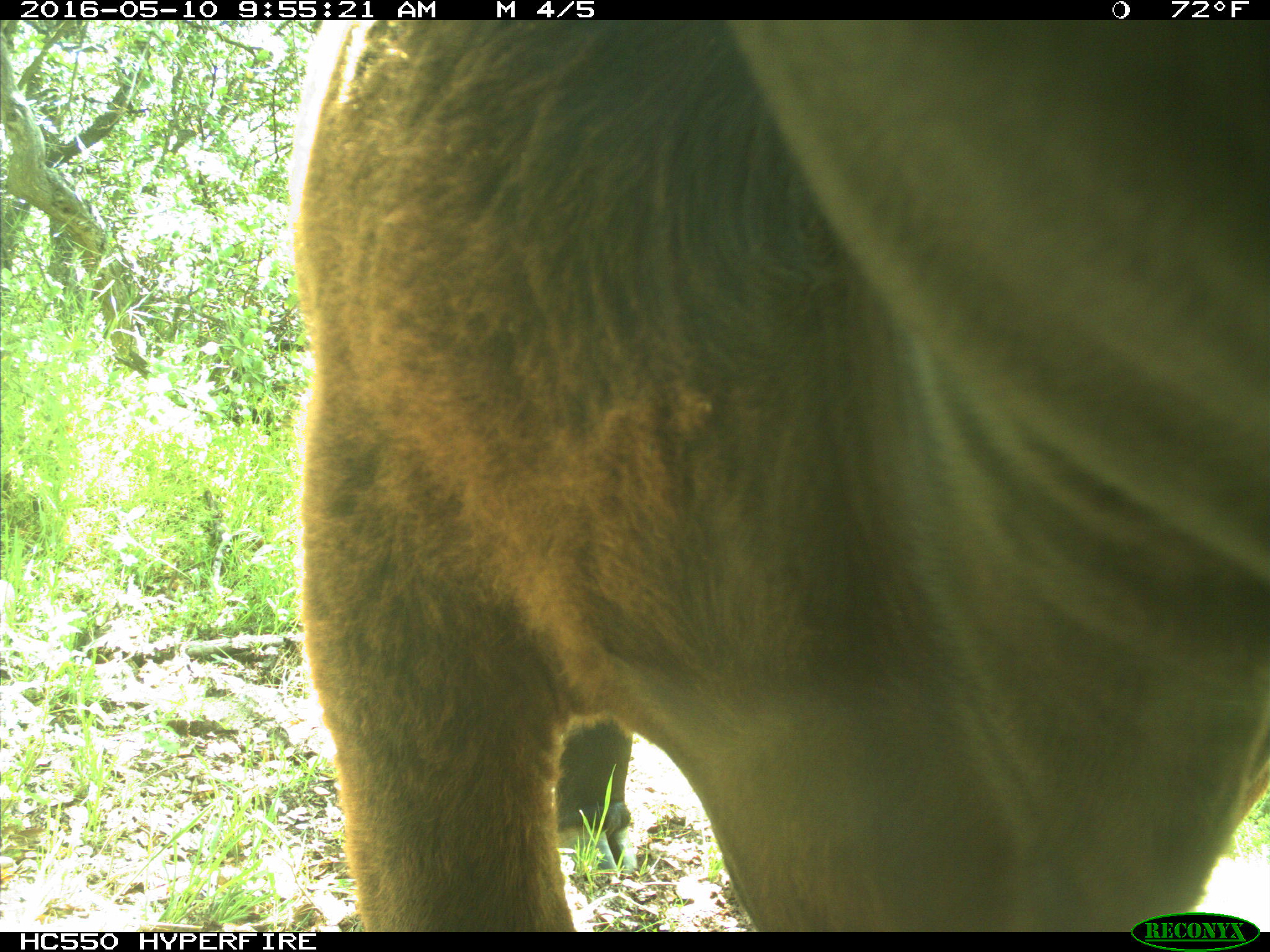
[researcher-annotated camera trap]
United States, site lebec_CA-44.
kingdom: Animalia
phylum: Chordata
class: Mammalia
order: Artiodactyla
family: Bovidae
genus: Bos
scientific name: Bos taurus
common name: domestic cow